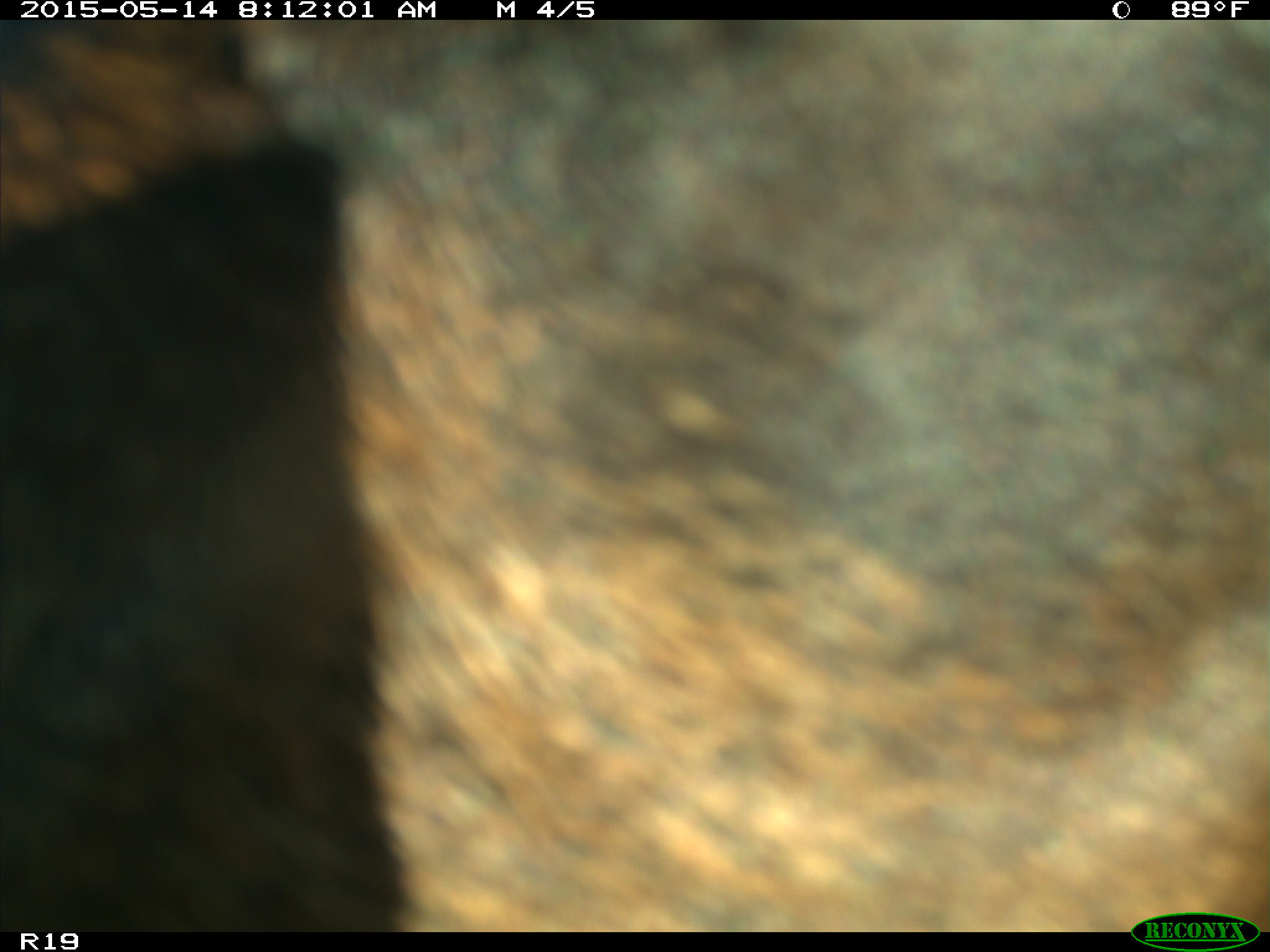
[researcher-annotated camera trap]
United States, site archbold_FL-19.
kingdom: Animalia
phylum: Chordata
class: Mammalia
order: Artiodactyla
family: Bovidae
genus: Bos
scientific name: Bos taurus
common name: domestic cow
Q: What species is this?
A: Bos taurus (domestic cow).